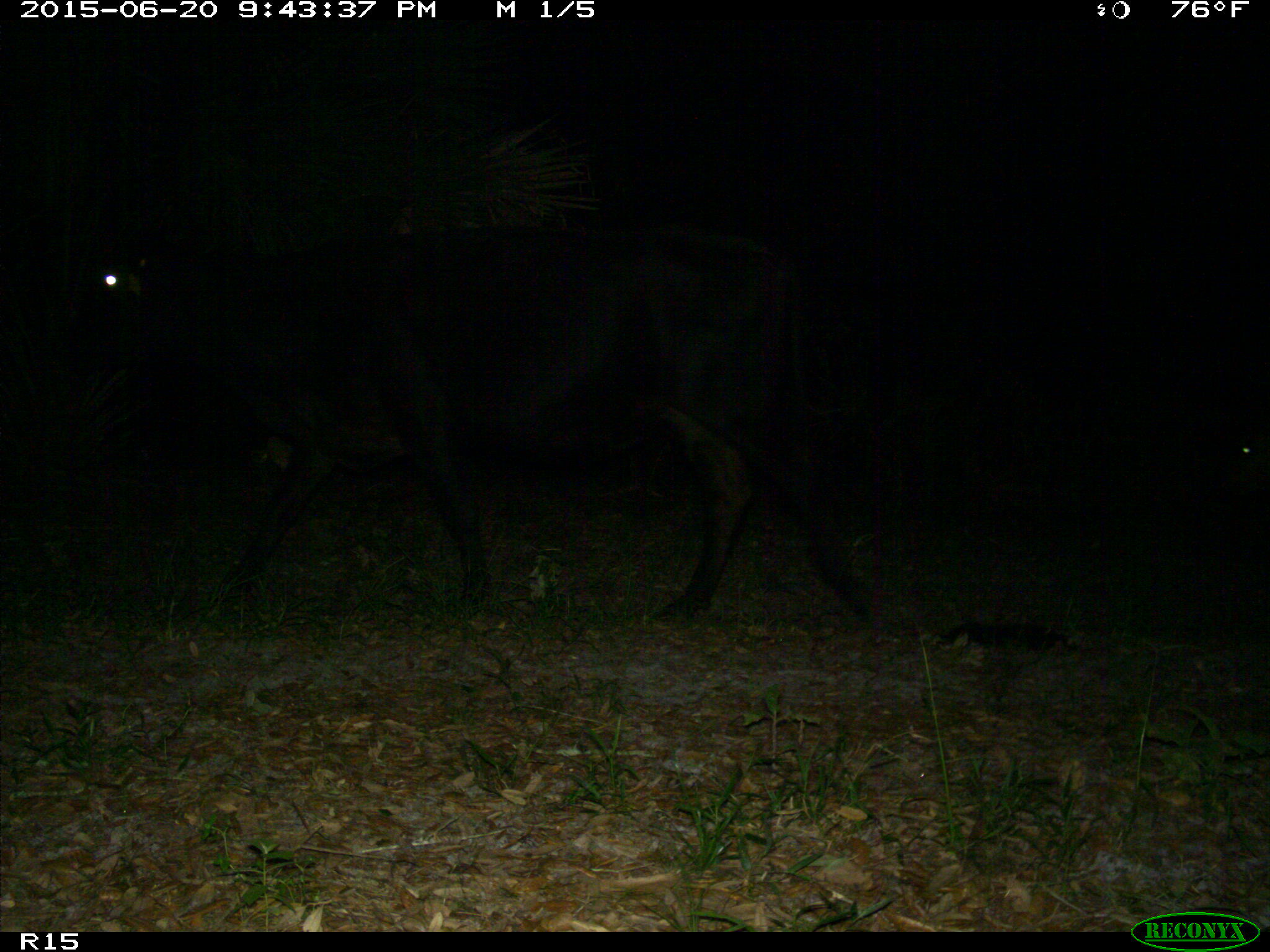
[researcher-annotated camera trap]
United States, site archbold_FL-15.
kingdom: Animalia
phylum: Chordata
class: Mammalia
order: Artiodactyla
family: Bovidae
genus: Bos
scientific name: Bos taurus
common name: domestic cow